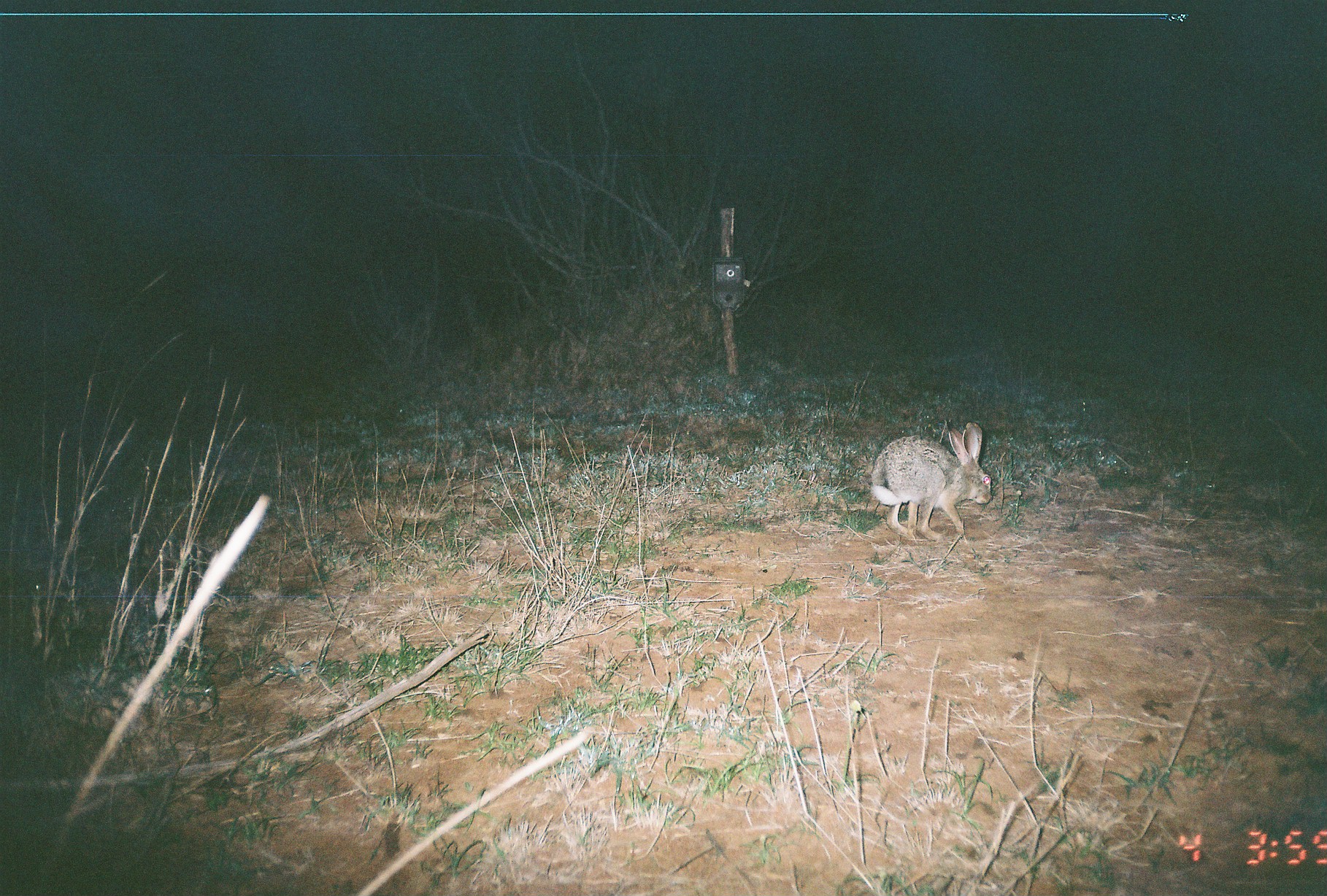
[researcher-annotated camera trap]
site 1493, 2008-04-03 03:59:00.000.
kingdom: Animalia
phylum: Chordata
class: Mammalia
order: Lagomorpha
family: Leporidae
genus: Lepus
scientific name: Lepus saxatilis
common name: scrub hare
Lepus saxatilis (scrub hare), count 1.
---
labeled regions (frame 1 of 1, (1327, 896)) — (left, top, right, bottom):
lepus saxatilis: (869, 416, 992, 540)